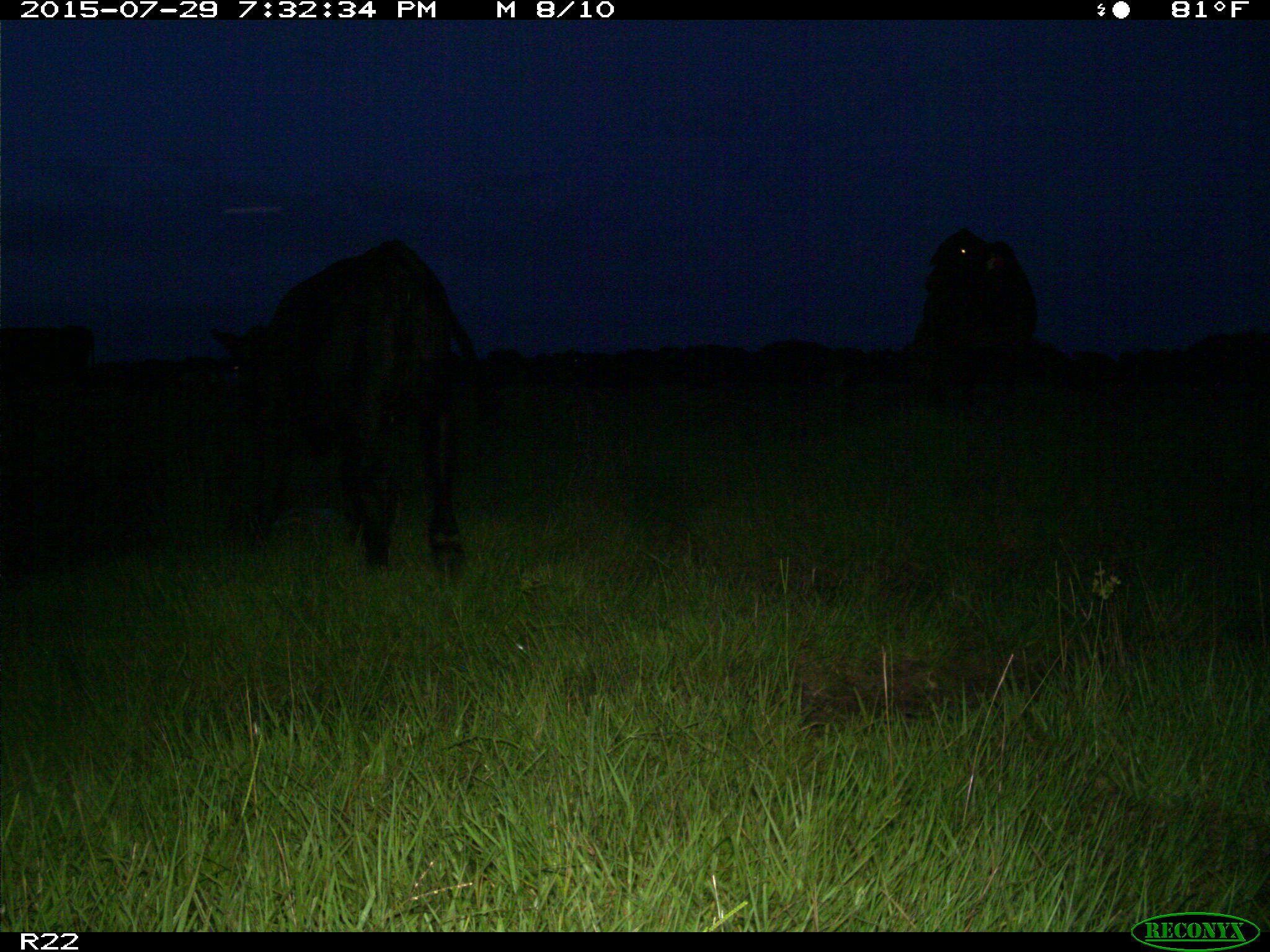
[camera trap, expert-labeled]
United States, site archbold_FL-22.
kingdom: Animalia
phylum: Chordata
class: Mammalia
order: Artiodactyla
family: Bovidae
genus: Bos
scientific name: Bos taurus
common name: domestic cow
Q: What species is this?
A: Bos taurus (domestic cow).